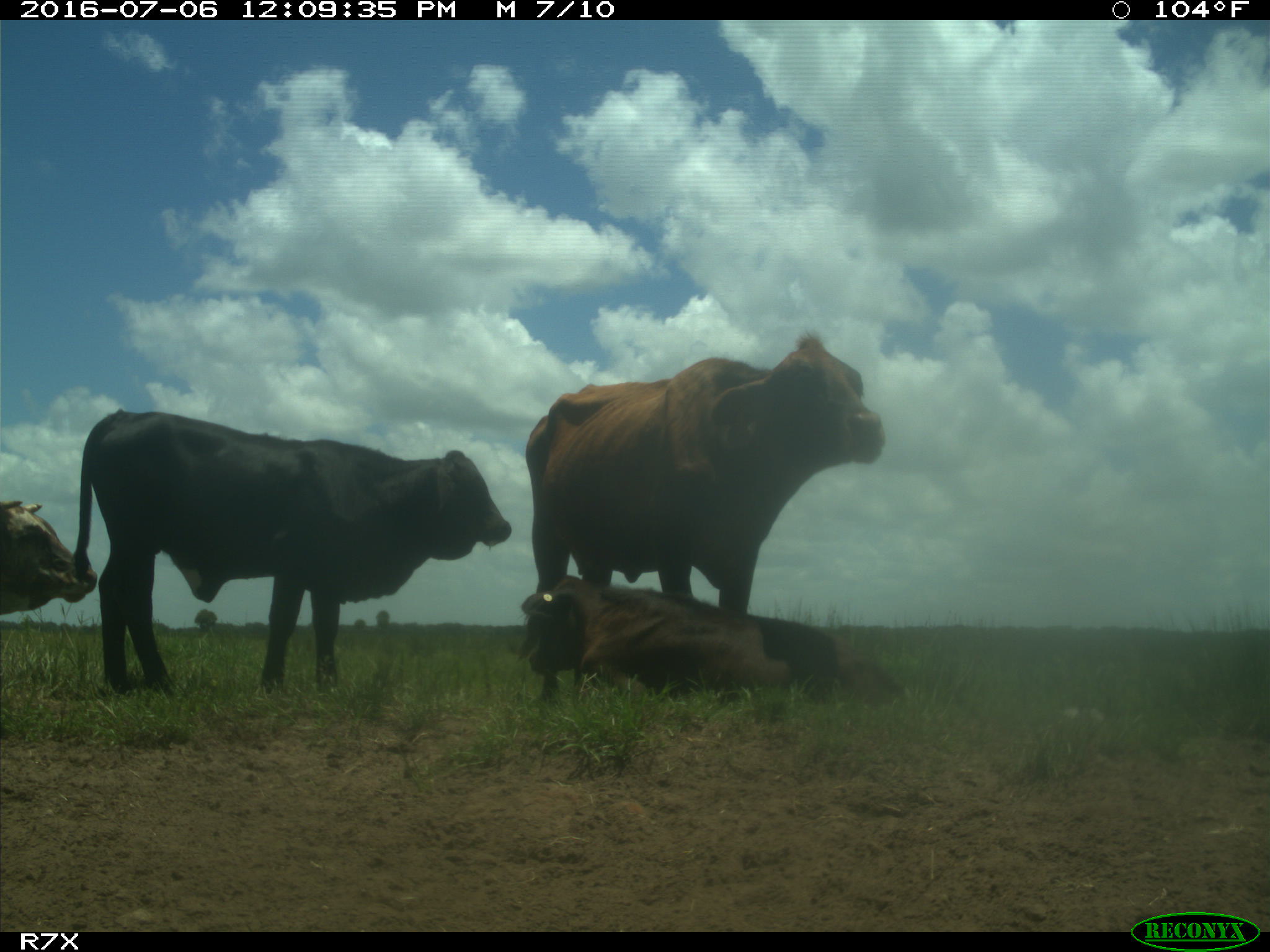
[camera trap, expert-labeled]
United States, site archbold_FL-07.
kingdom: Animalia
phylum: Chordata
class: Mammalia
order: Artiodactyla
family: Bovidae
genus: Bos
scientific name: Bos taurus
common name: domestic cow